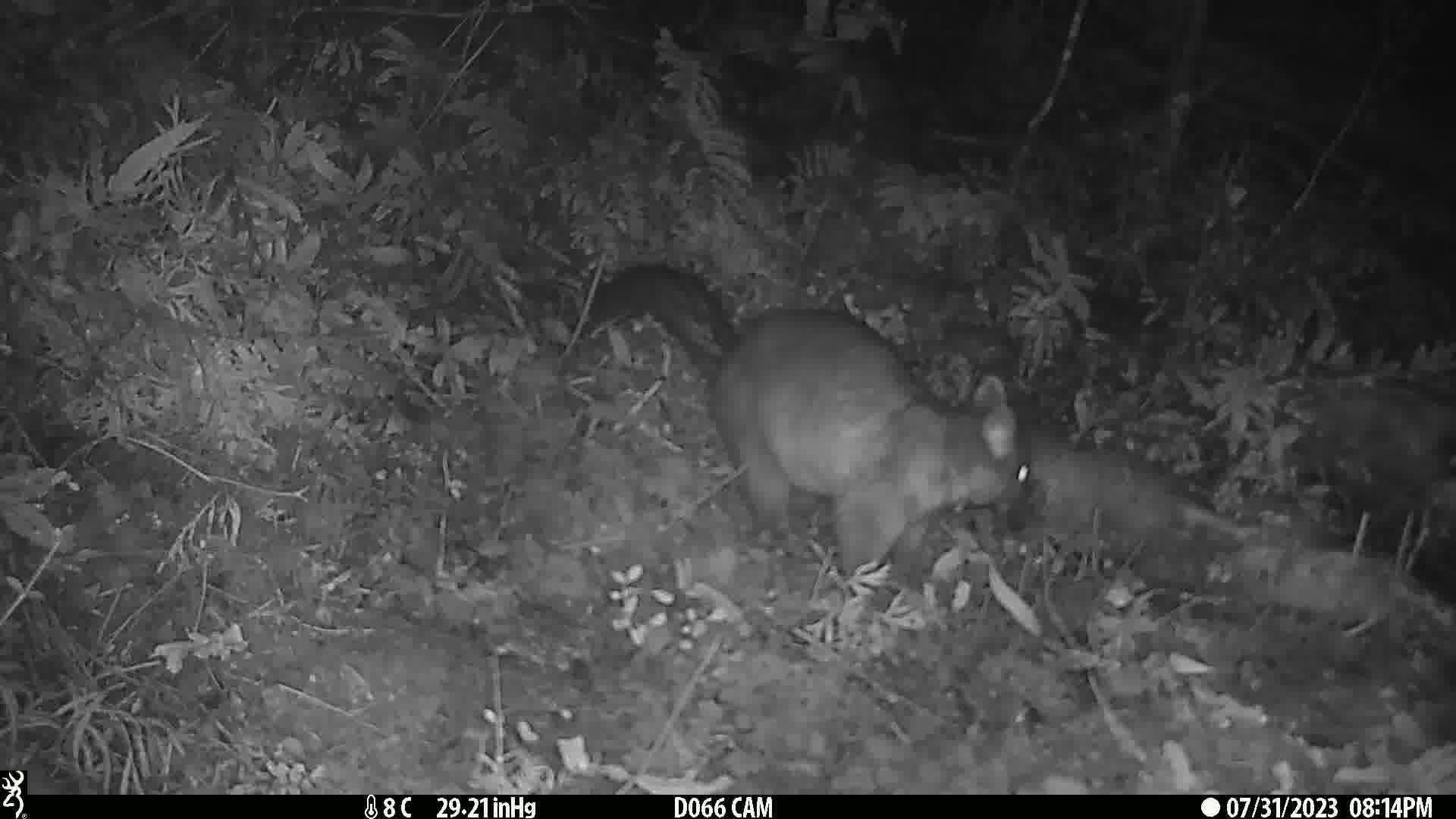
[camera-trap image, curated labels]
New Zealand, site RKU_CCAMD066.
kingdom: Animalia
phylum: Chordata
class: Mammalia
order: Diprotodontia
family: Phalangeridae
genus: Trichosurus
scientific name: Trichosurus vulpecula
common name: common brushtail possum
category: possum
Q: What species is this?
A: Possum (common brushtail possum) (Trichosurus vulpecula).